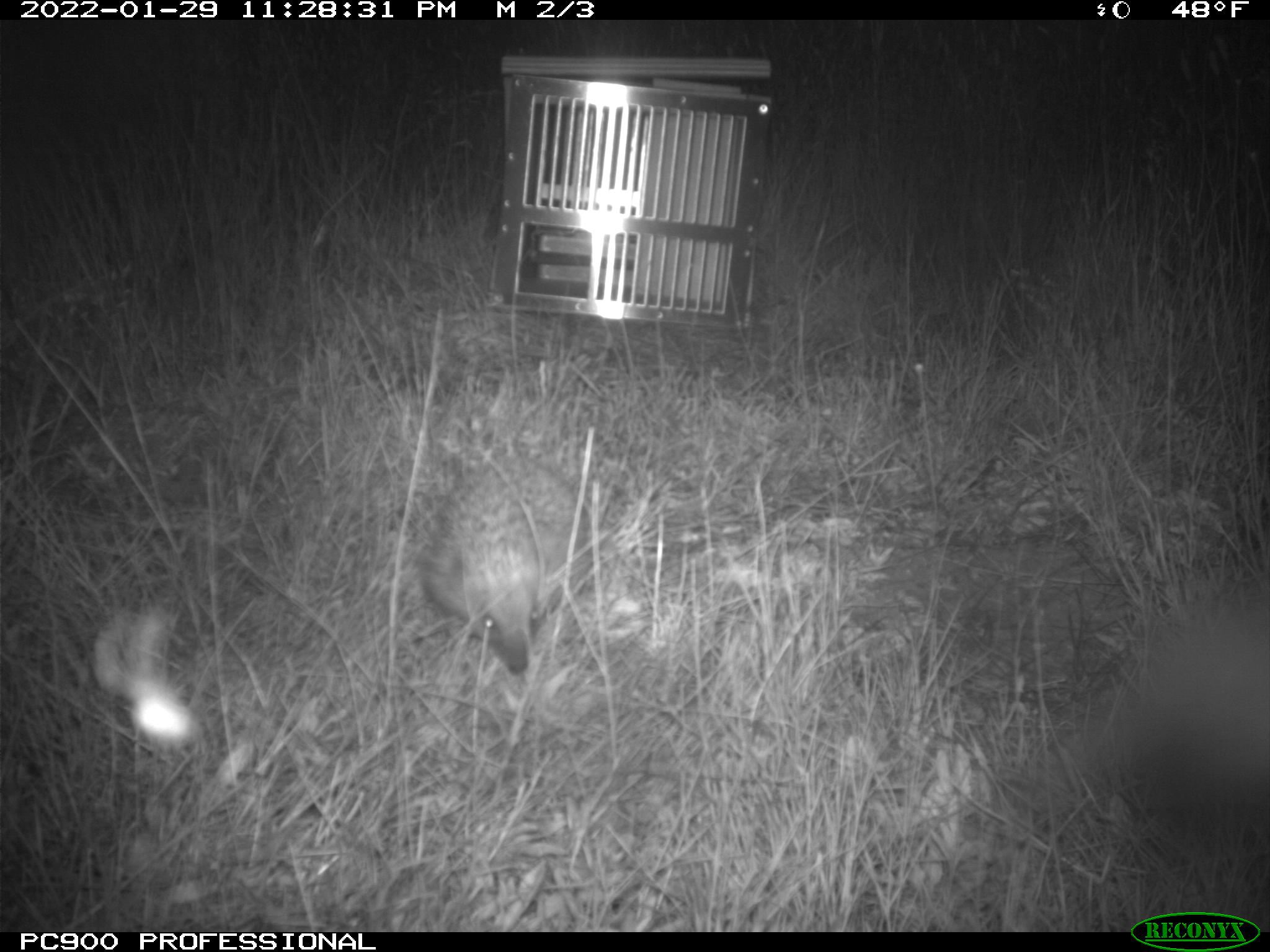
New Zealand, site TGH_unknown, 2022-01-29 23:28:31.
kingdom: Animalia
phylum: Chordata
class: Mammalia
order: Eulipotyphla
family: Erinaceidae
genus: Erinaceus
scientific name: Erinaceus europaeus europaeus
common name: european hedgehog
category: hedgehog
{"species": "hedgehog (european hedgehog) (Erinaceus europaeus europaeus)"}